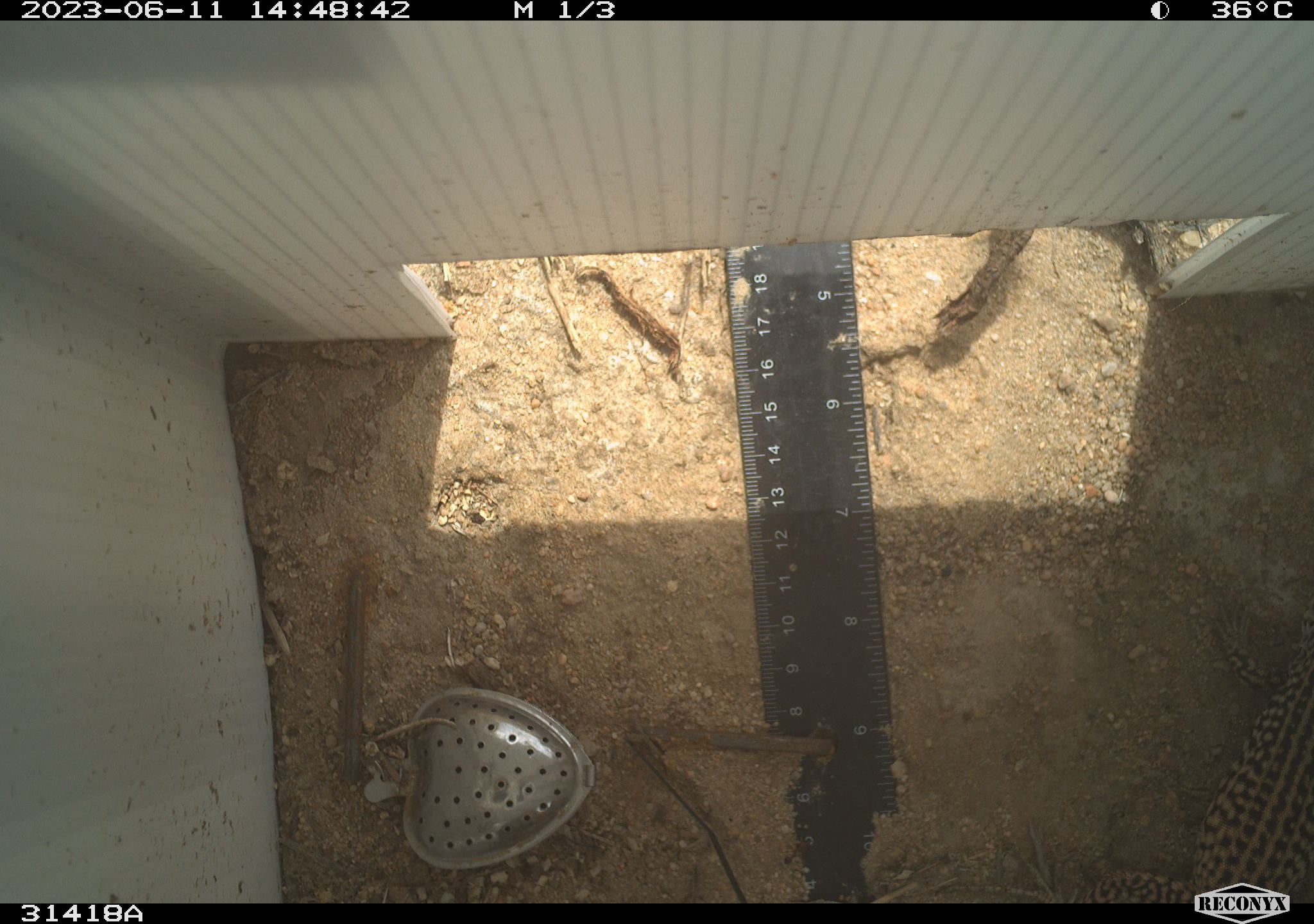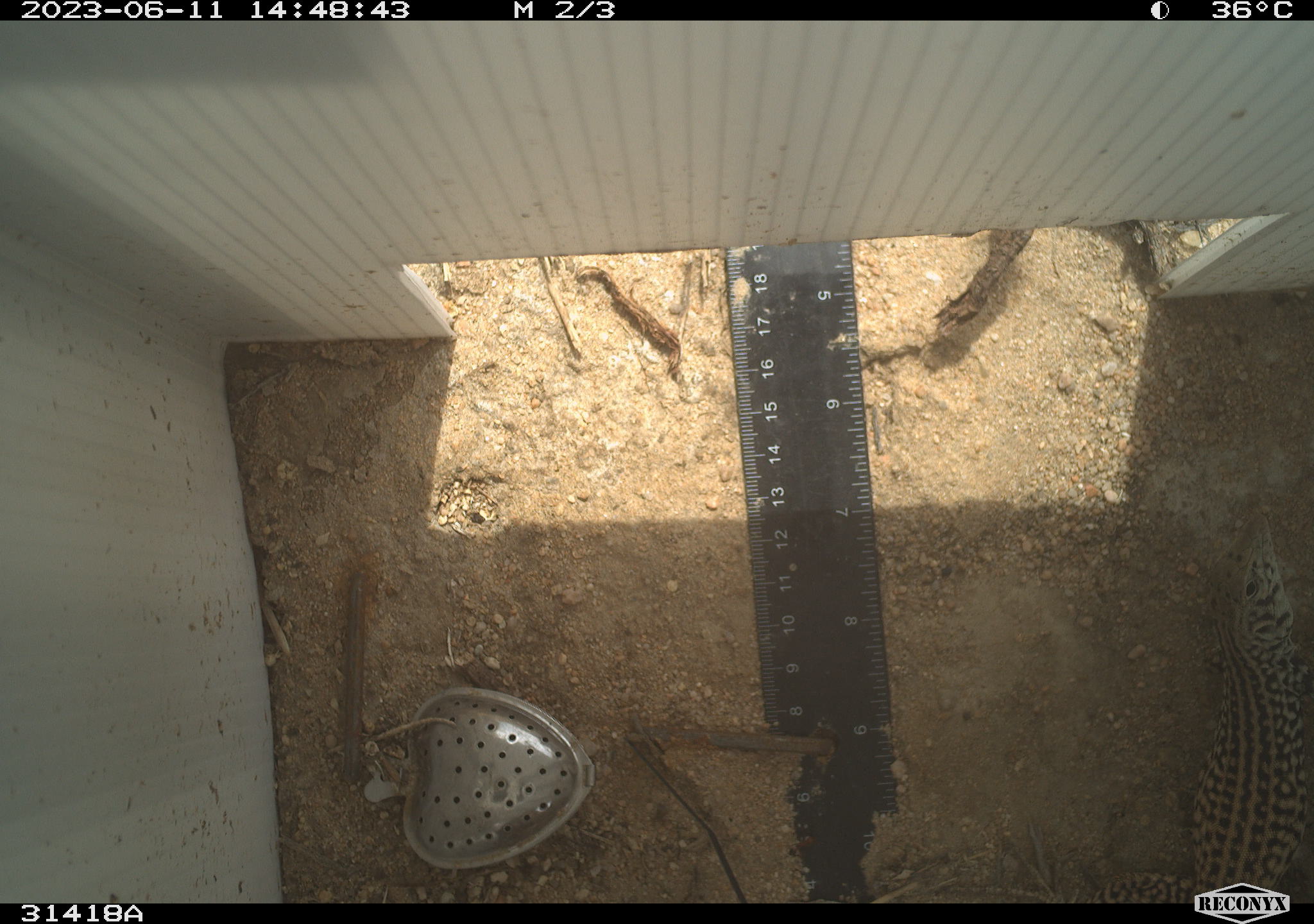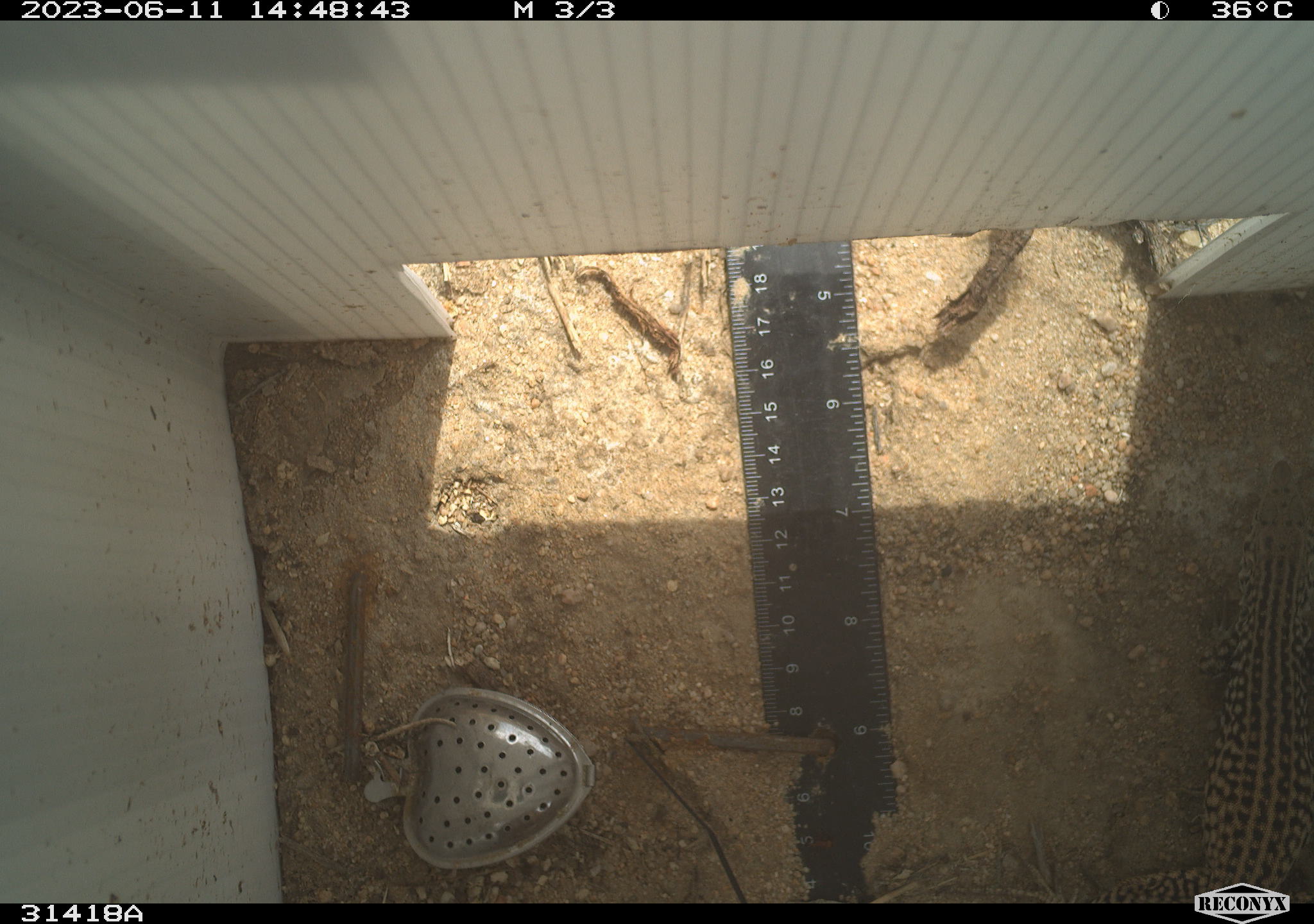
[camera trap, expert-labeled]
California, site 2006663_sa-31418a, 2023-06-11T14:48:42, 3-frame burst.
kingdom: Animalia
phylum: Chordata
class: Reptilia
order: Squamata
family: Teiidae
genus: Aspidoscelis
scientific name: Aspidoscelis tigris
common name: western whiptail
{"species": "western whiptail (Aspidoscelis tigris)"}